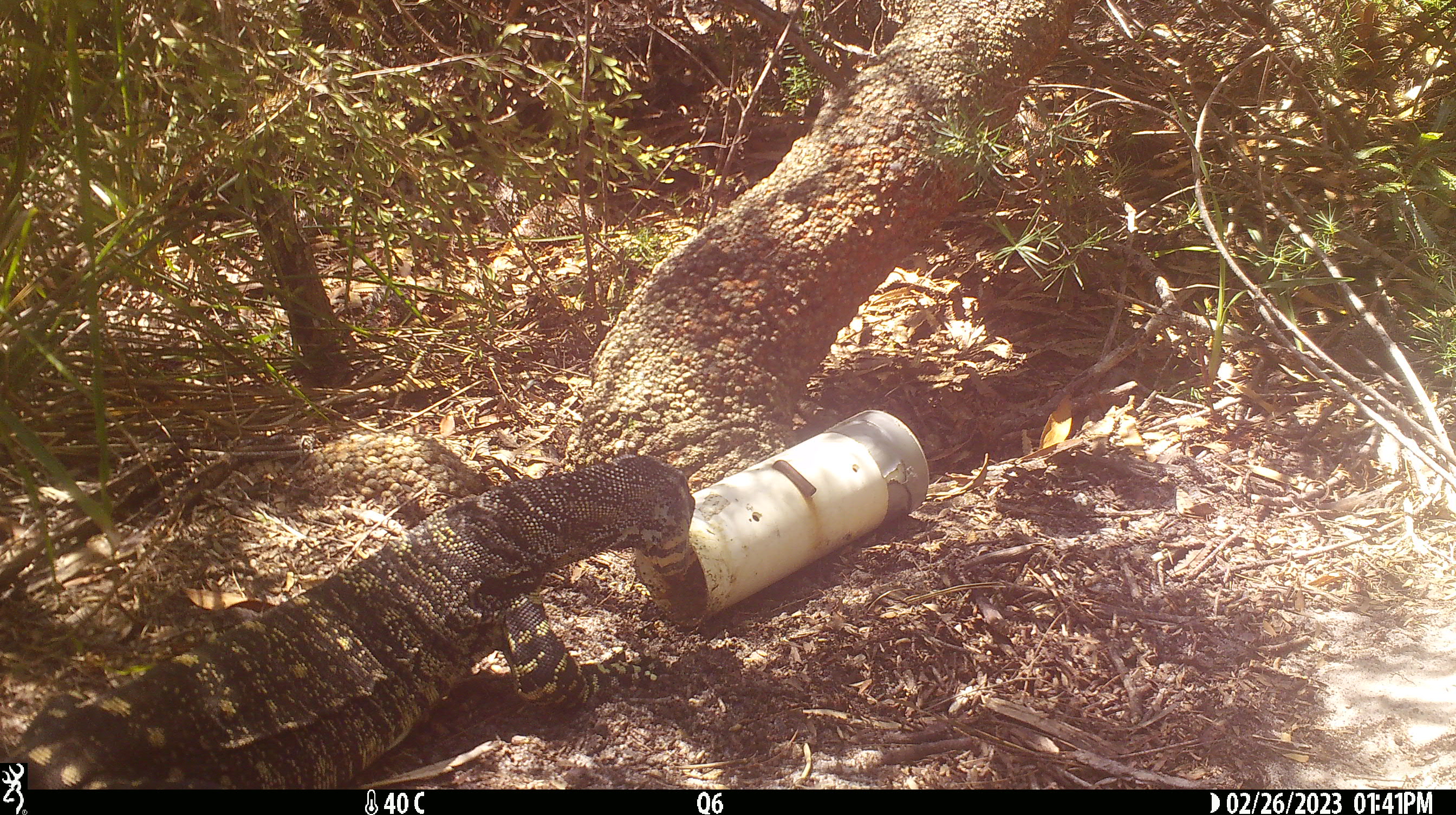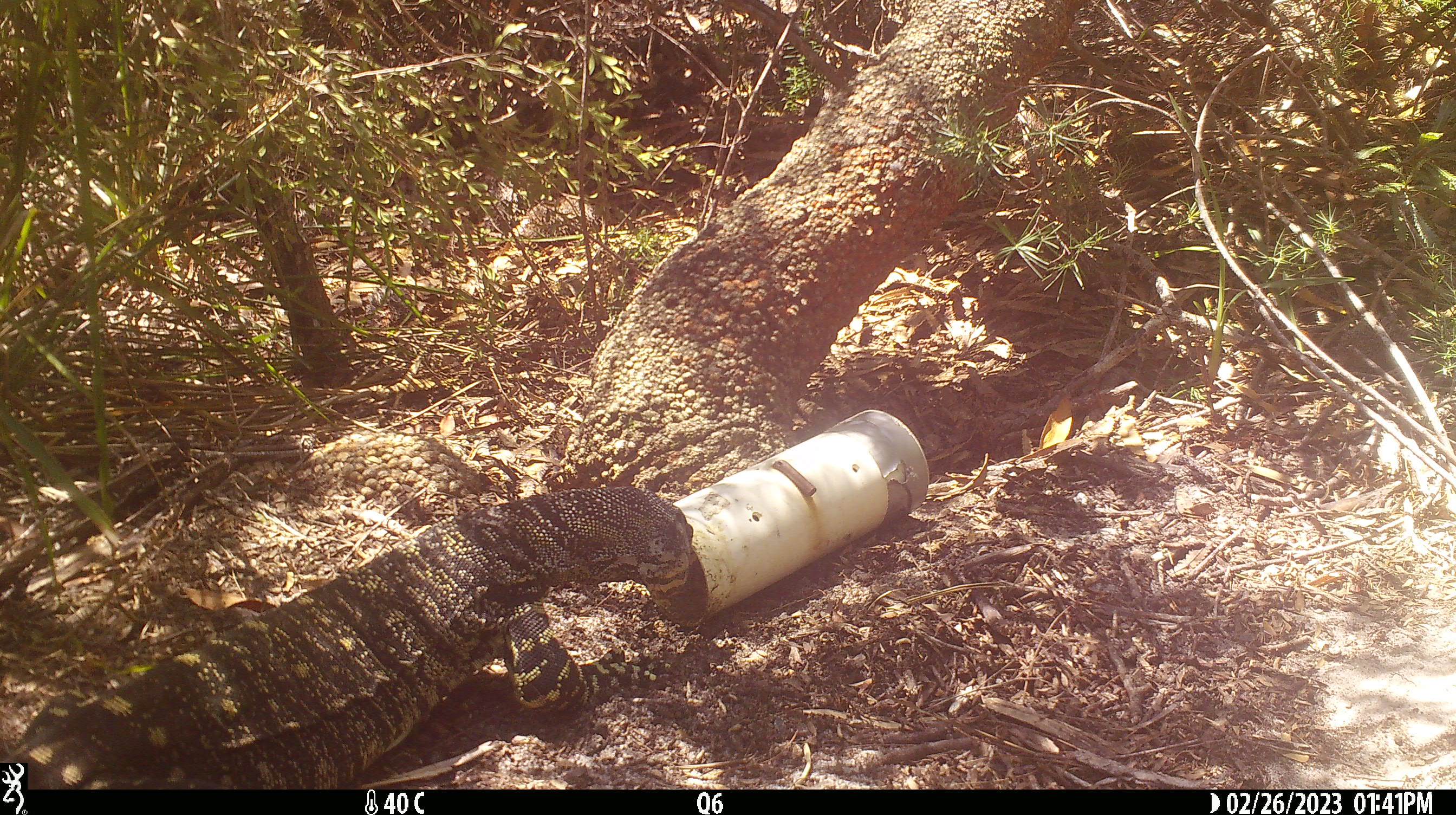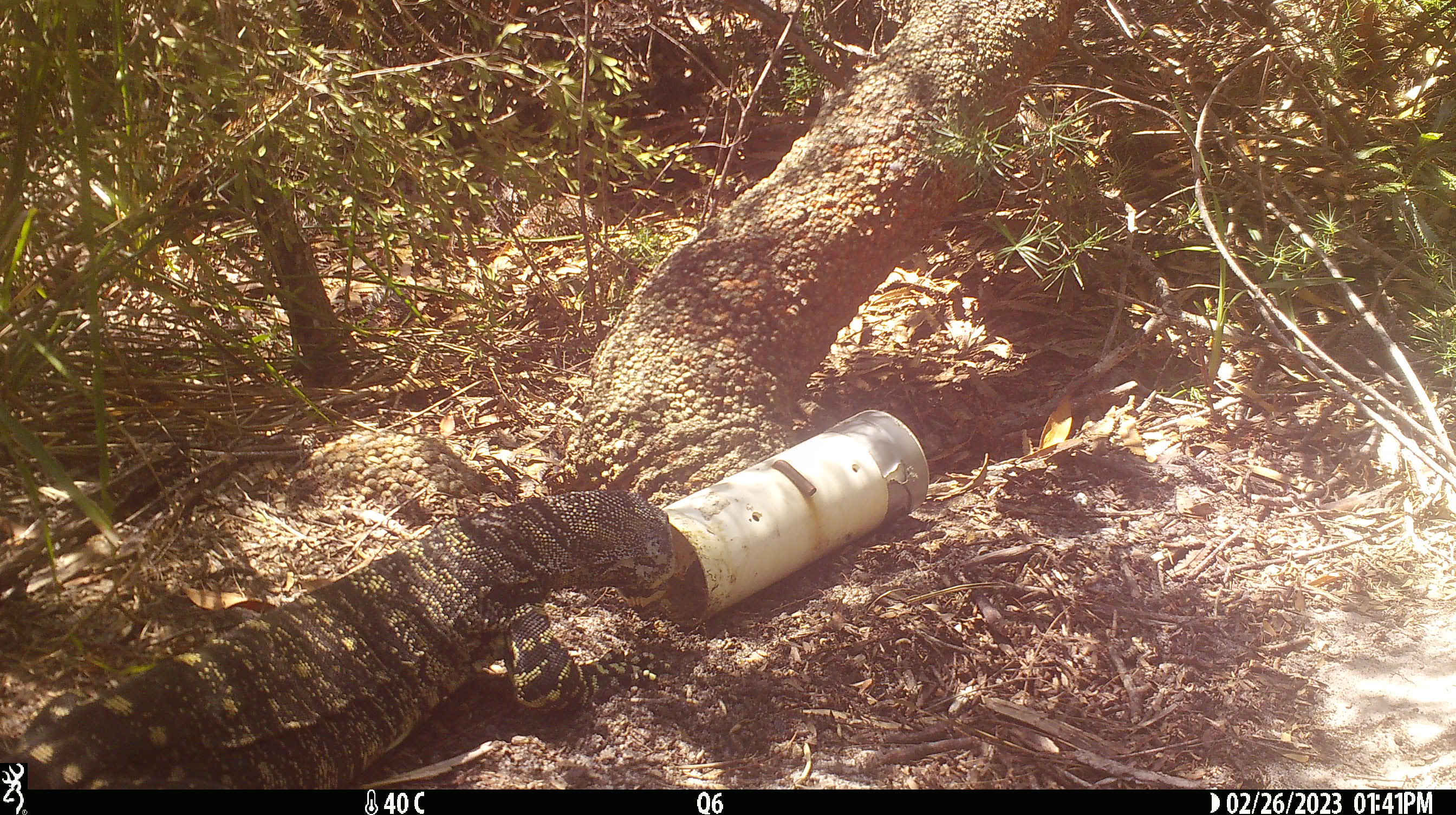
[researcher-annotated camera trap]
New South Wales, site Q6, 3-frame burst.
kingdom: Animalia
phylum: Chordata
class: Reptilia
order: Squamata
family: Varanidae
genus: Varanus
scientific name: Varanus varius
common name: lace monitor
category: goanna